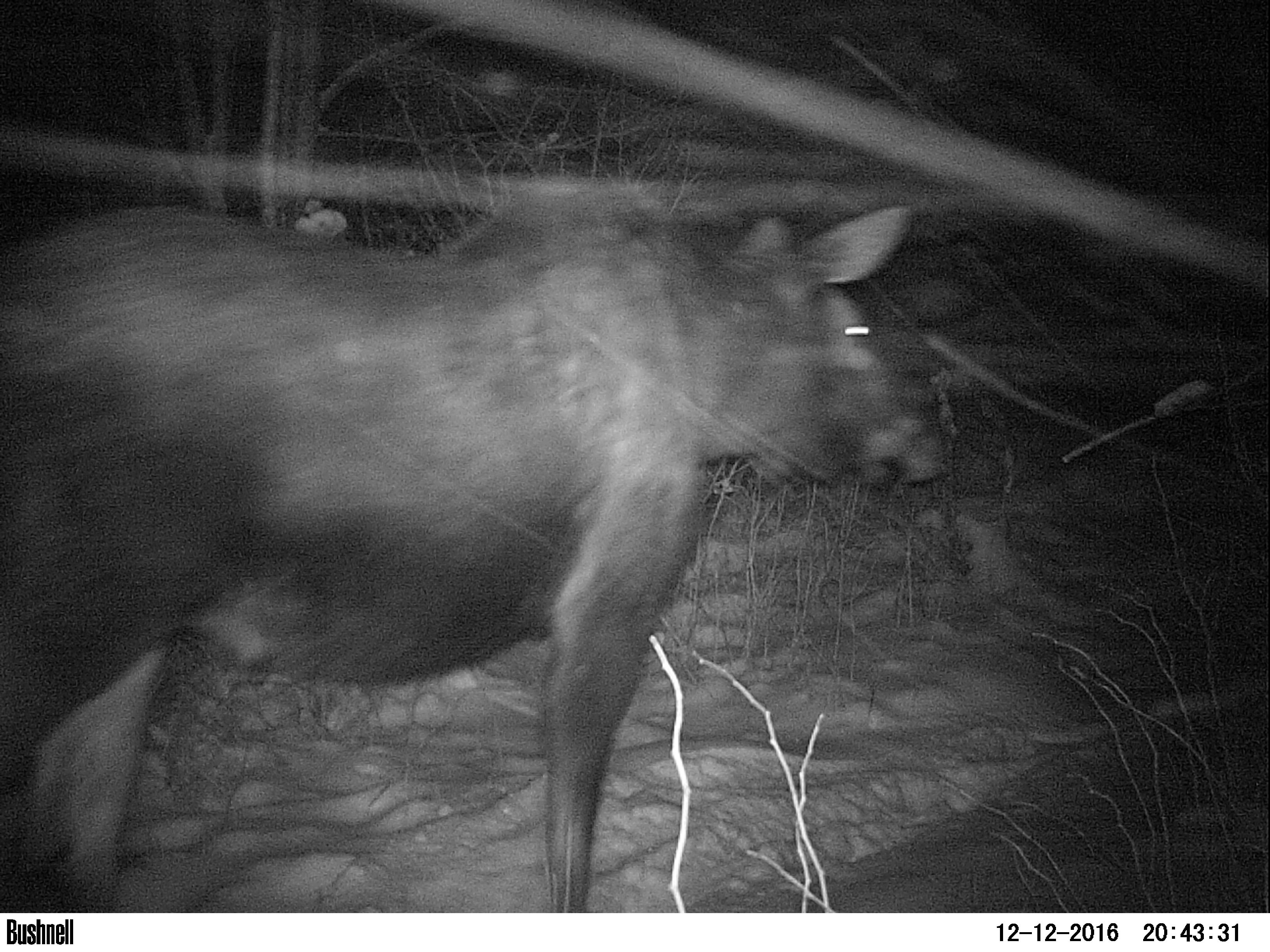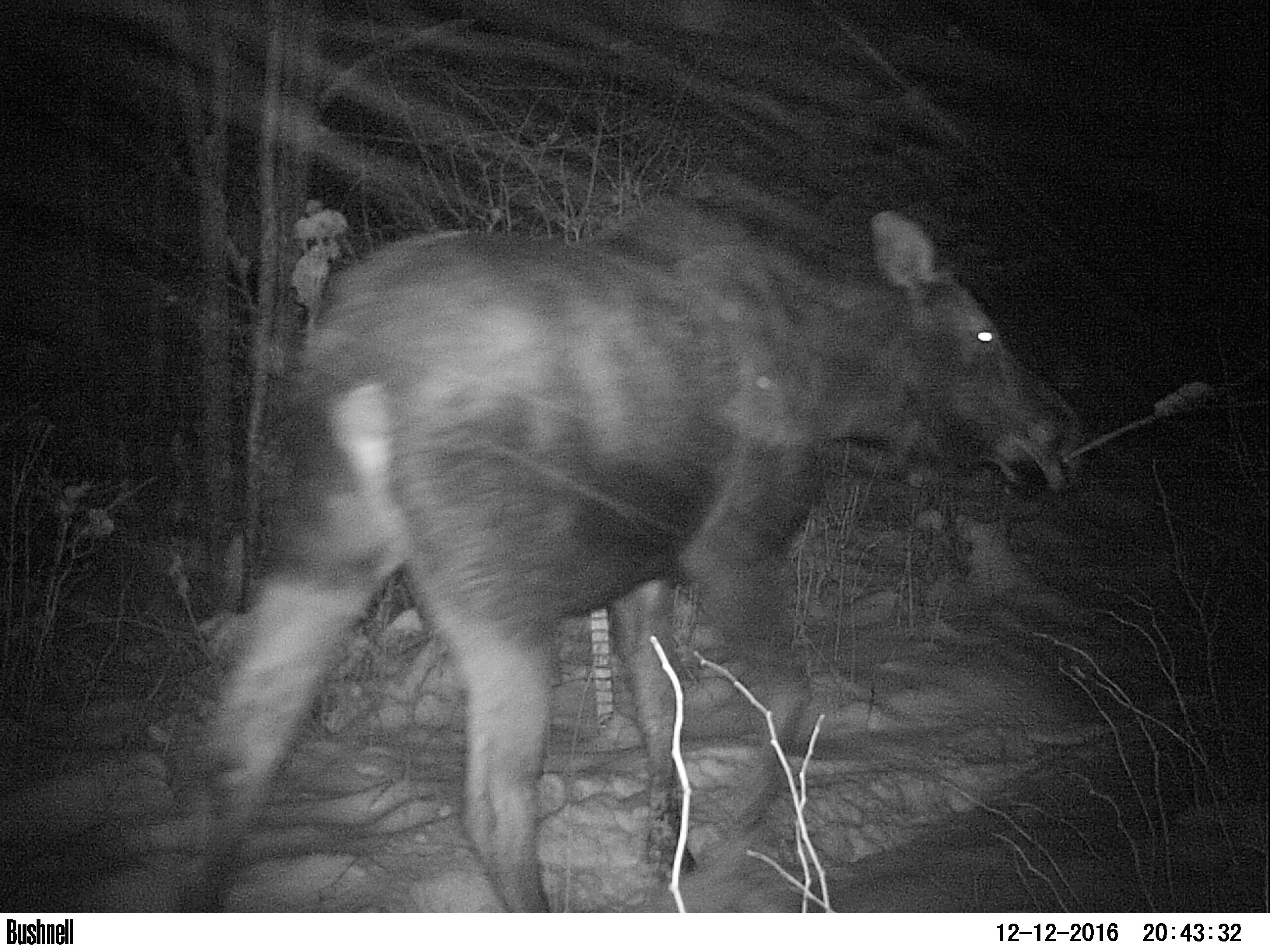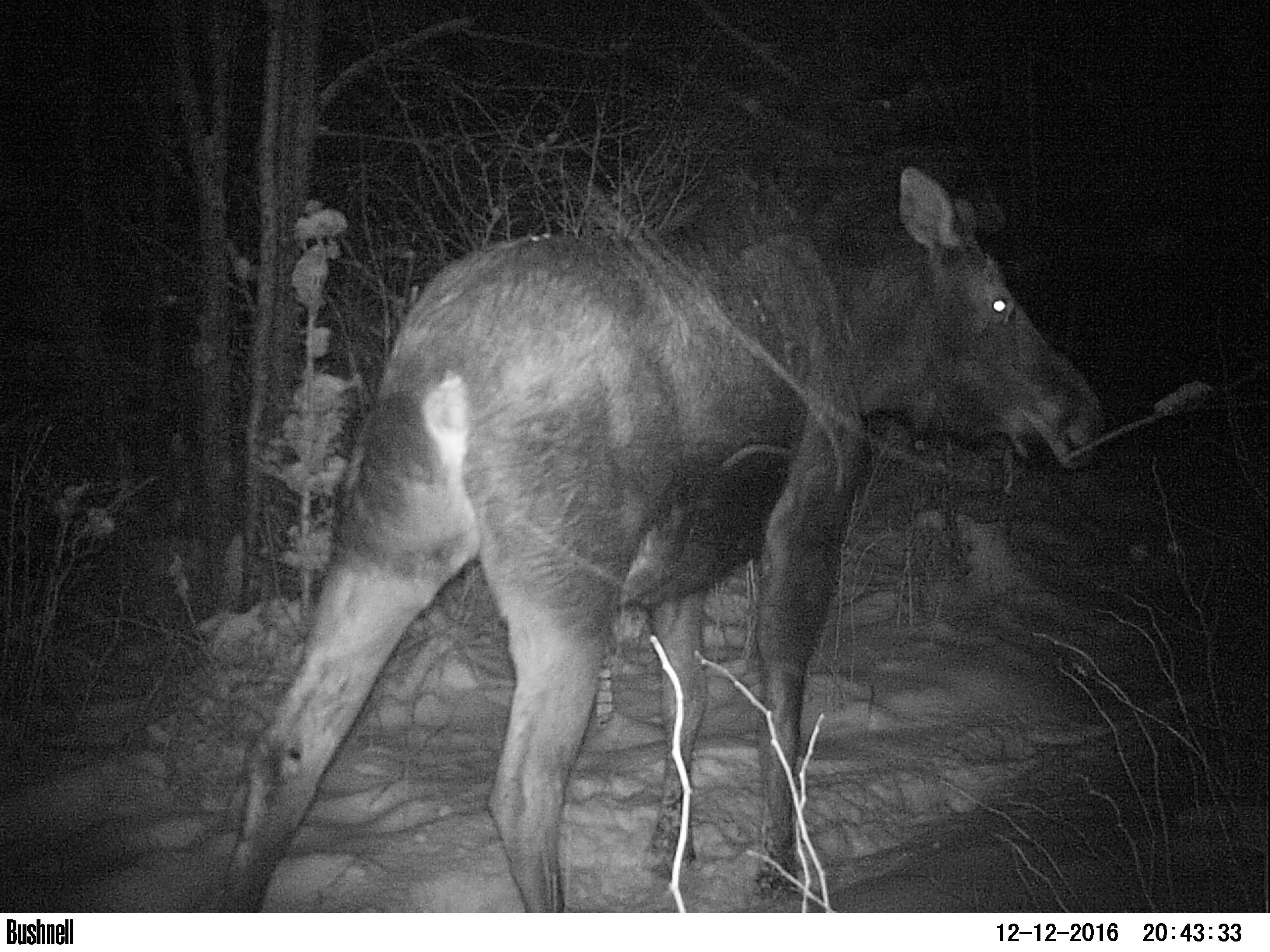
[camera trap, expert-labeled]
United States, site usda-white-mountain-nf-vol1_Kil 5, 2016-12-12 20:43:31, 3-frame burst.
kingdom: Animalia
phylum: Chordata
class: Mammalia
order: Artiodactyla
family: Cervidae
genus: Alces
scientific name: Alces alces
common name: moose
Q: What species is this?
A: Moose (Alces alces).